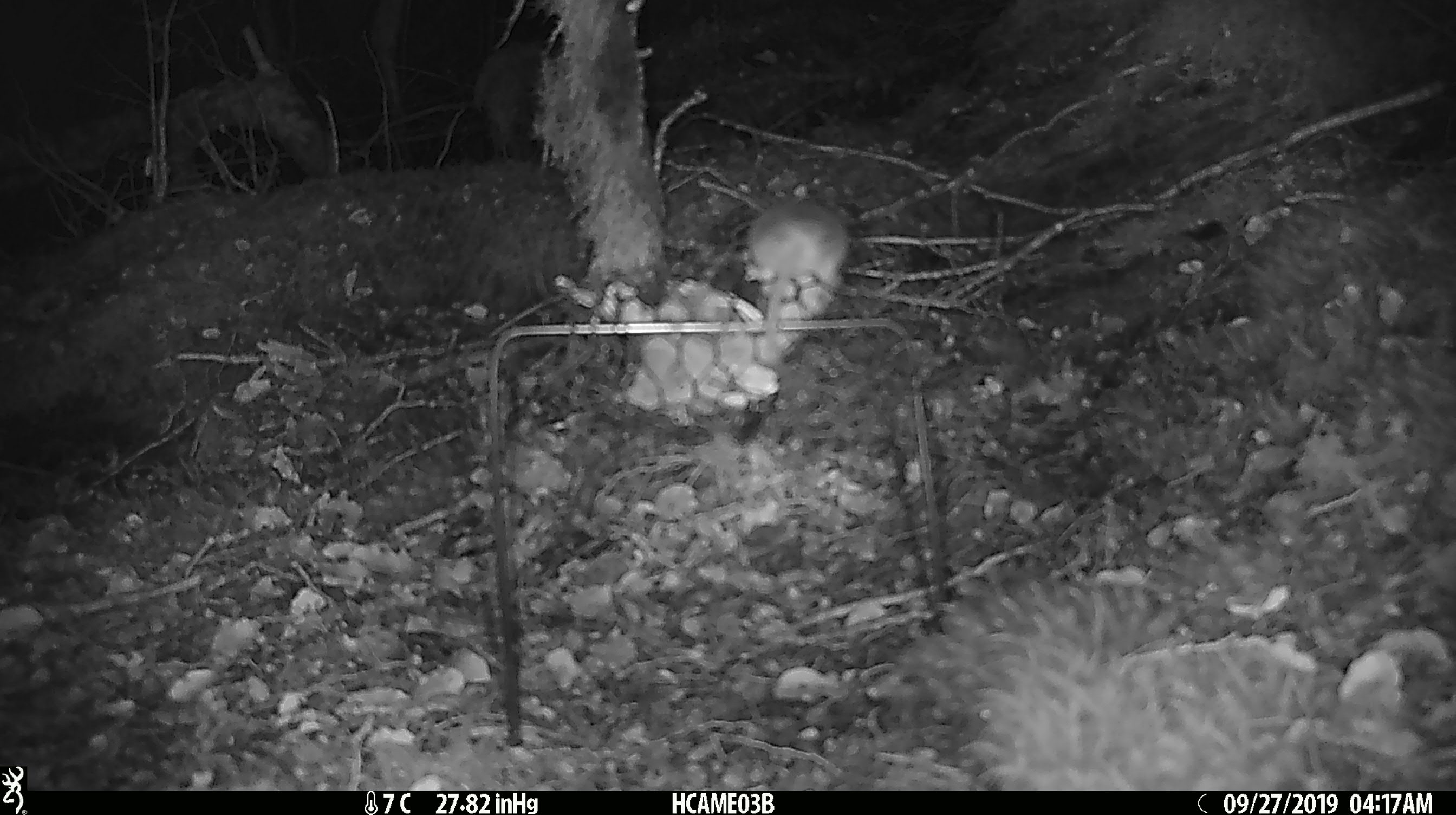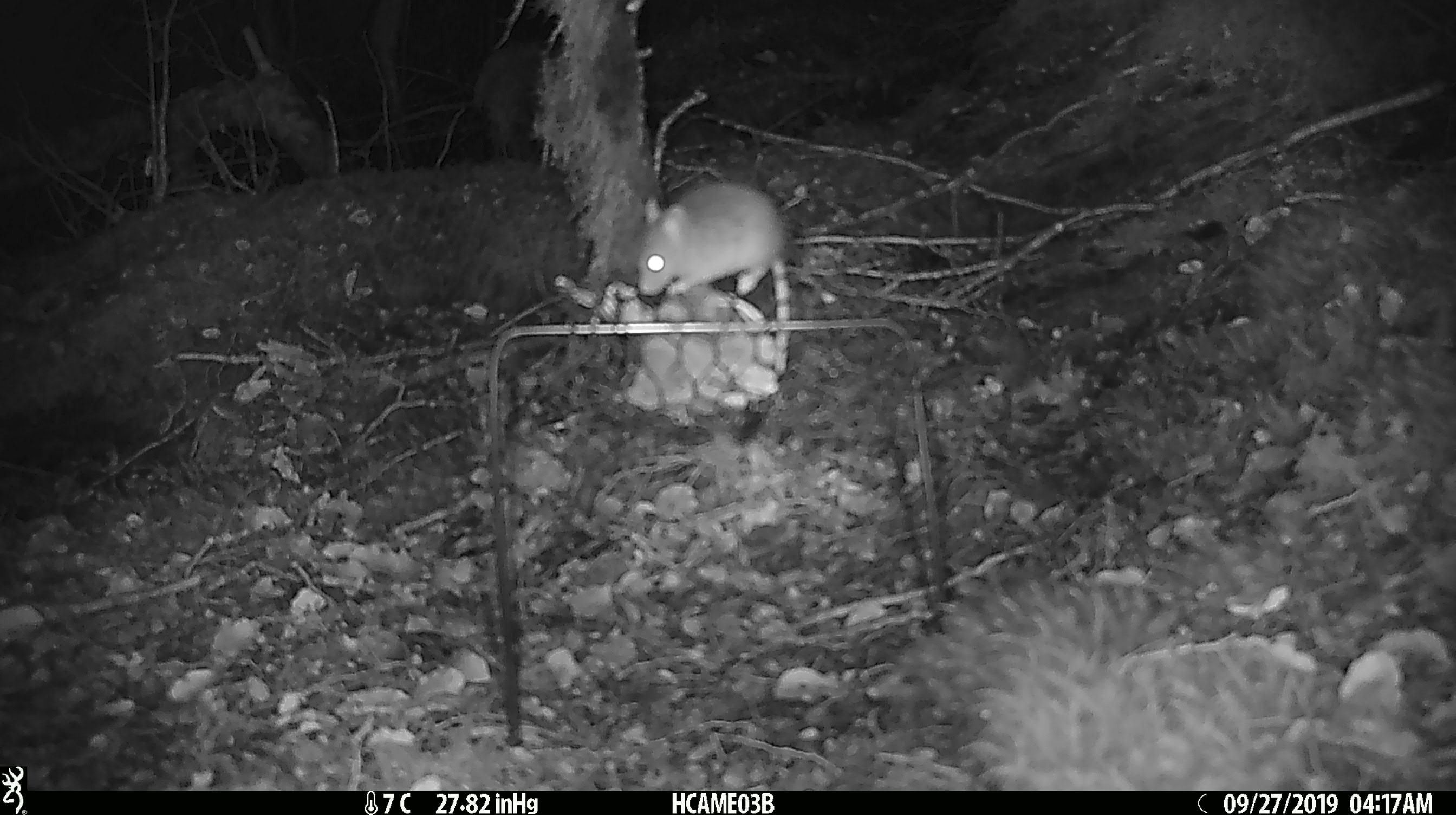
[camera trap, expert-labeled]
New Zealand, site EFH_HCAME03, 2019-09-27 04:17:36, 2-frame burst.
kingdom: Animalia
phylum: Chordata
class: Mammalia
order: Rodentia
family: Muridae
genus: Mus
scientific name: Mus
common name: mouse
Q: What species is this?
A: Mouse (Mus).